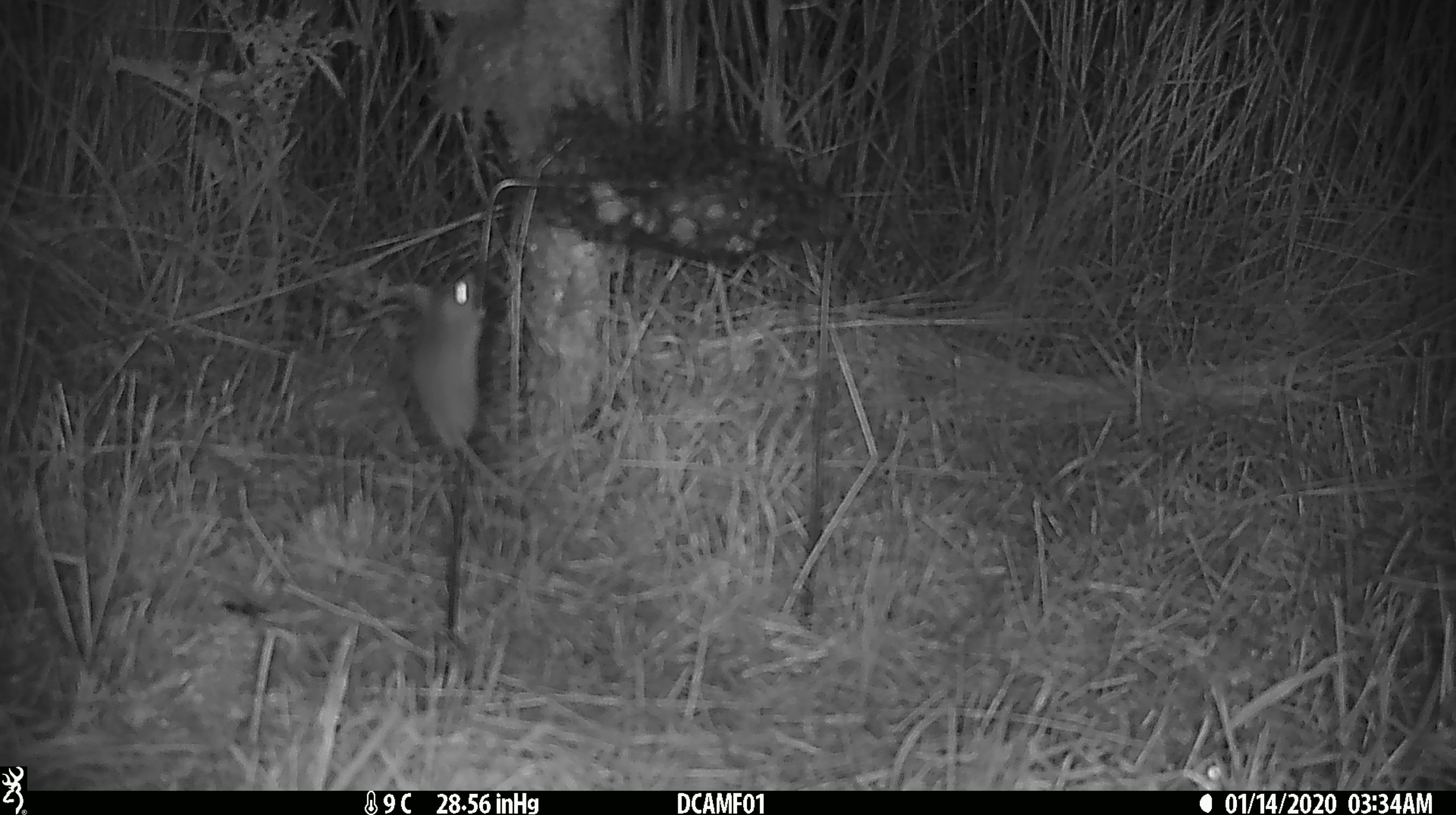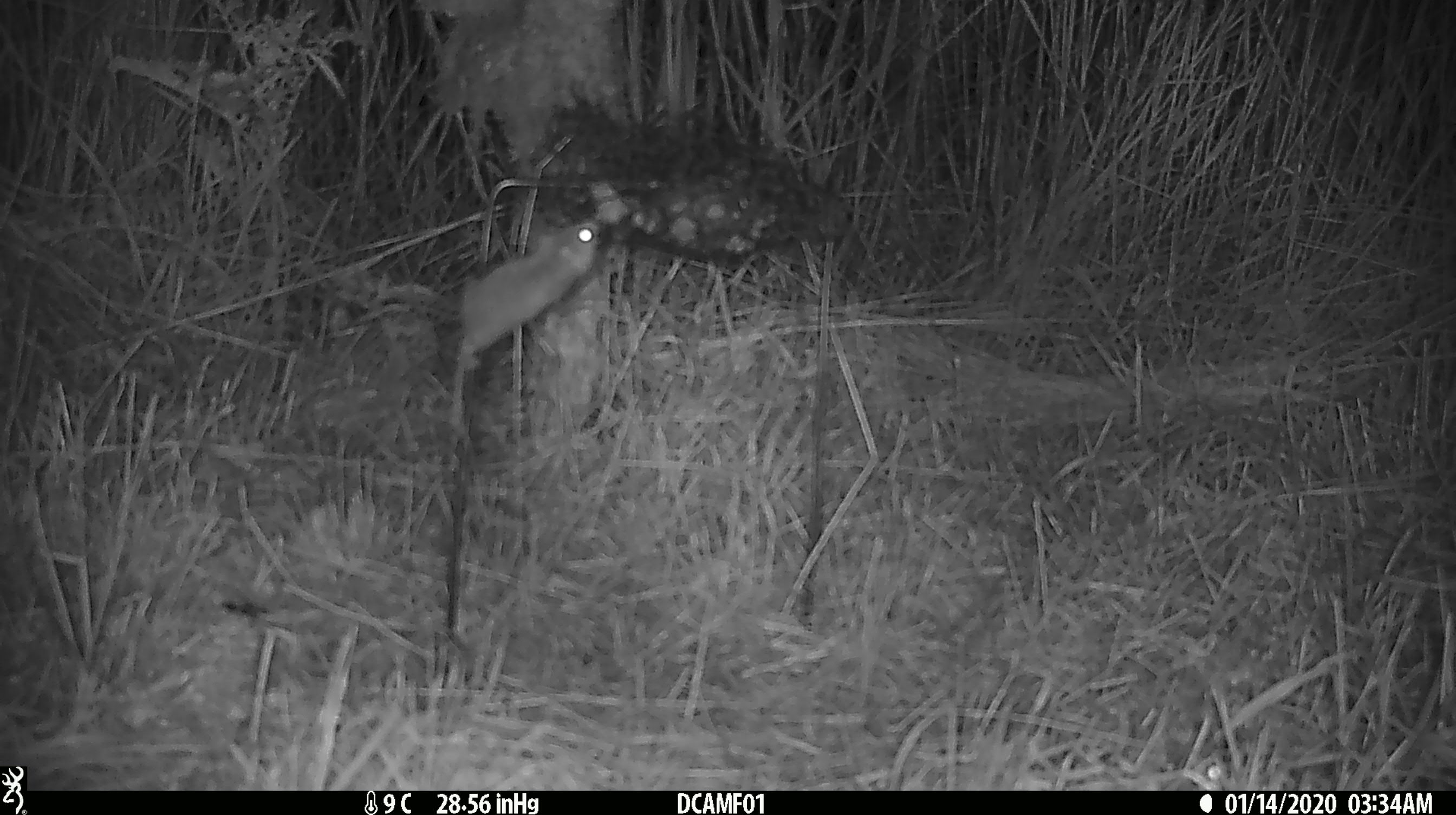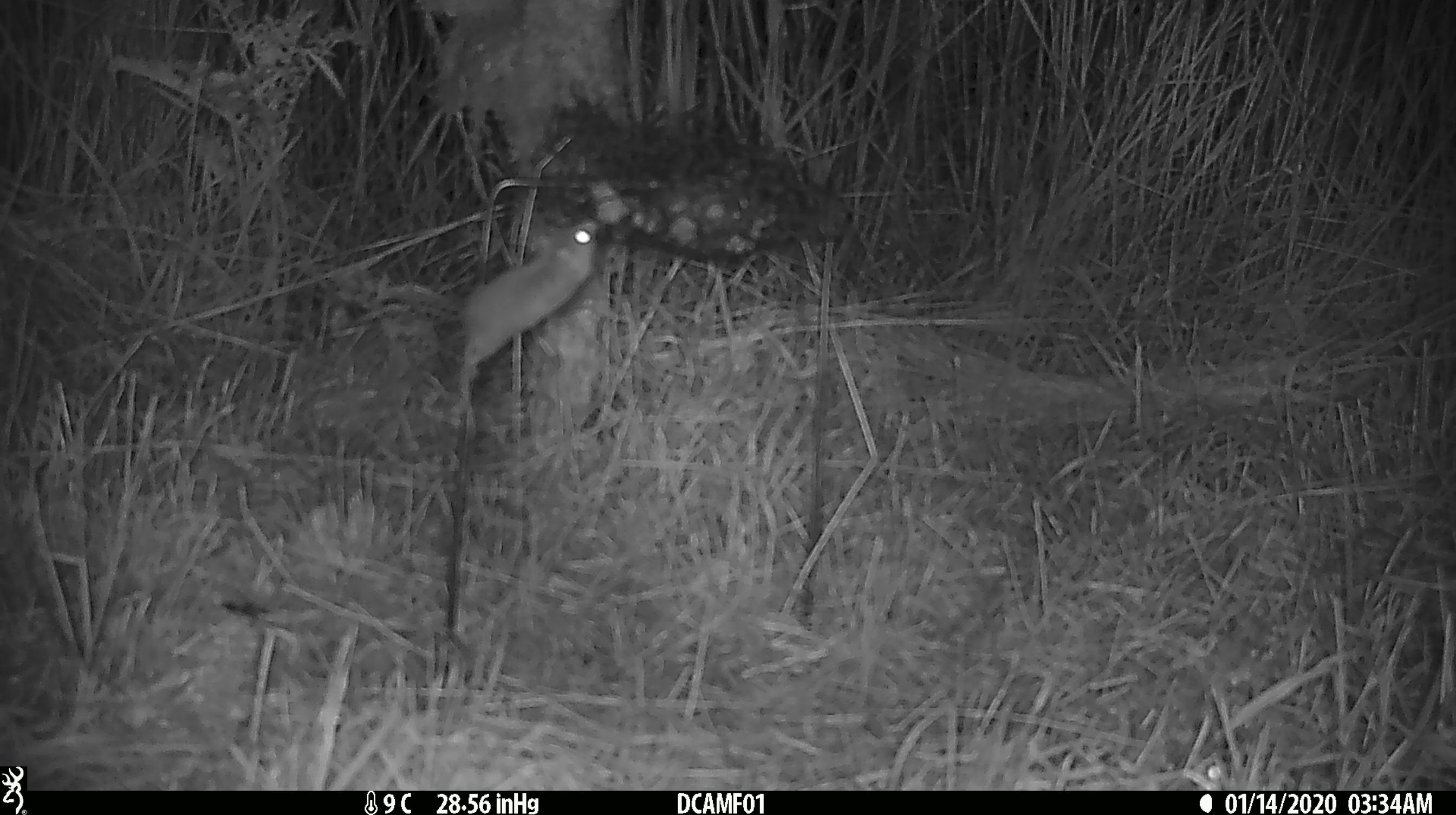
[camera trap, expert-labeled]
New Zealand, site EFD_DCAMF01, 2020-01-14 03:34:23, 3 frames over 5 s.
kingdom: Animalia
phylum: Chordata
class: Mammalia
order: Rodentia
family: Muridae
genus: Mus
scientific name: Mus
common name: mouse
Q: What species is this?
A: Mouse (Mus).